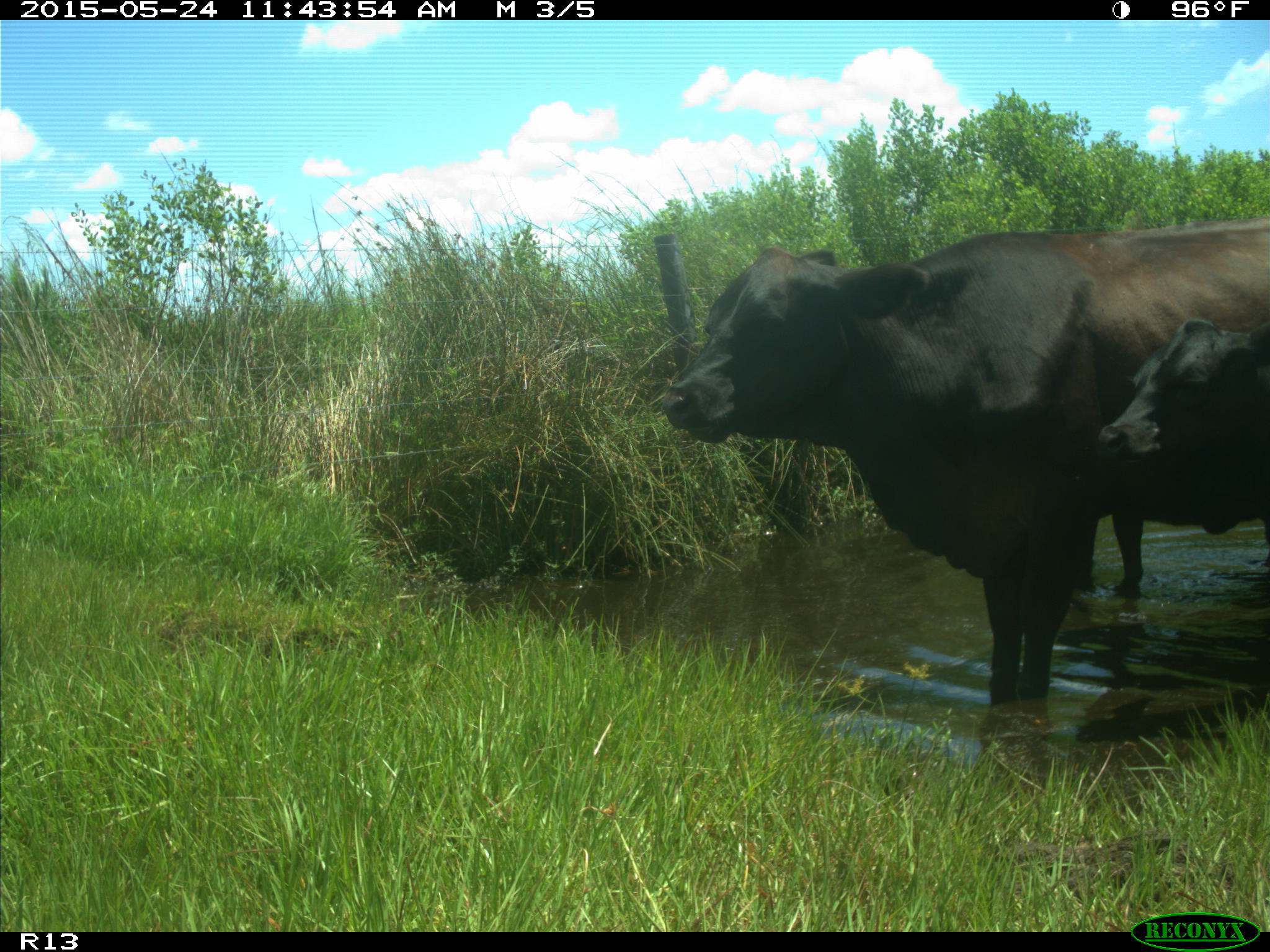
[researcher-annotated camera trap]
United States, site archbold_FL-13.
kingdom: Animalia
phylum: Chordata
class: Mammalia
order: Artiodactyla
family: Bovidae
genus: Bos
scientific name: Bos taurus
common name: domestic cow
Bos taurus (domestic cow).